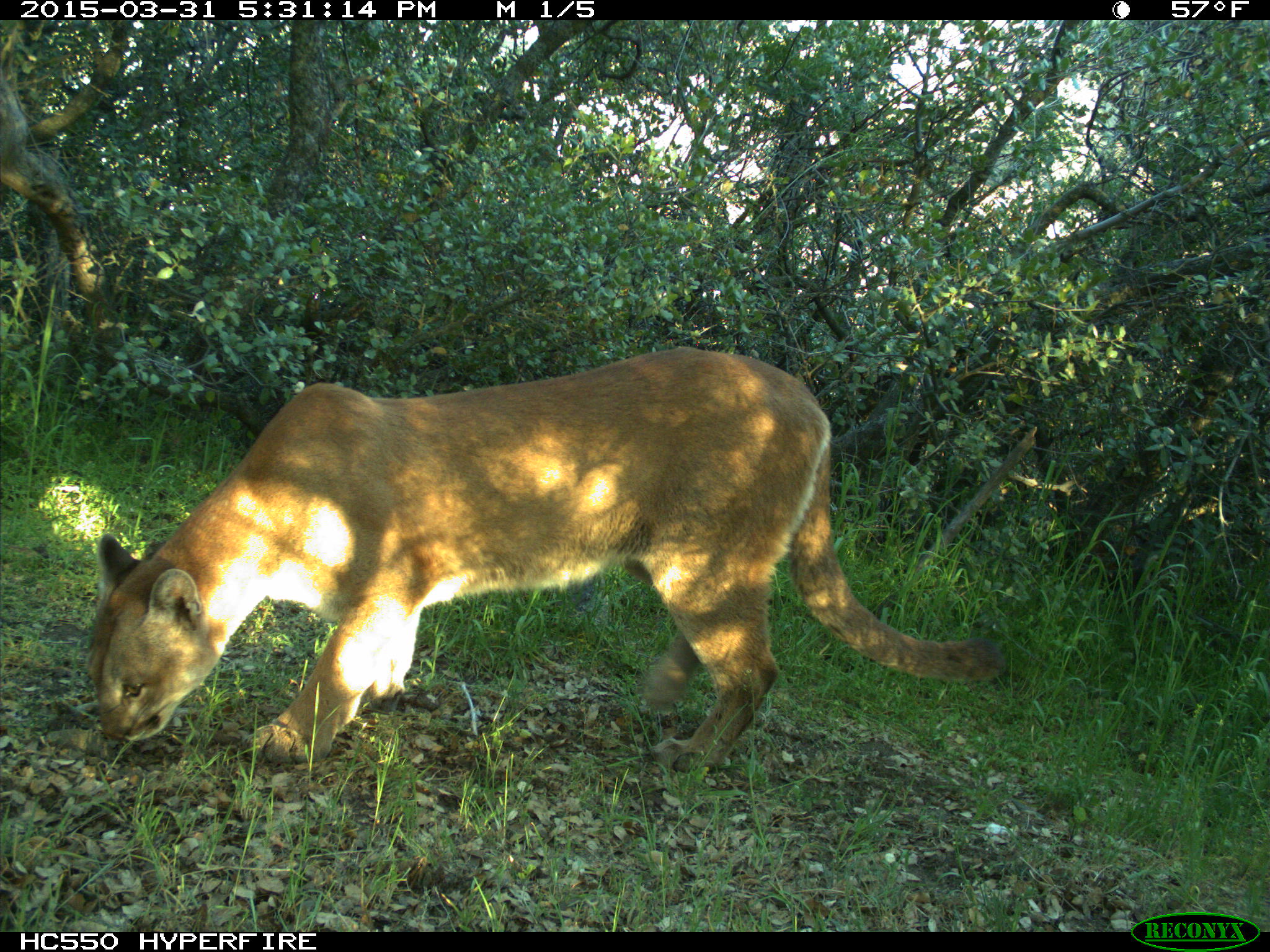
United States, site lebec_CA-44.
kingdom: Animalia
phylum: Chordata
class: Mammalia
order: Carnivora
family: Felidae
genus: Puma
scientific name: Puma concolor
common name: mountain lion